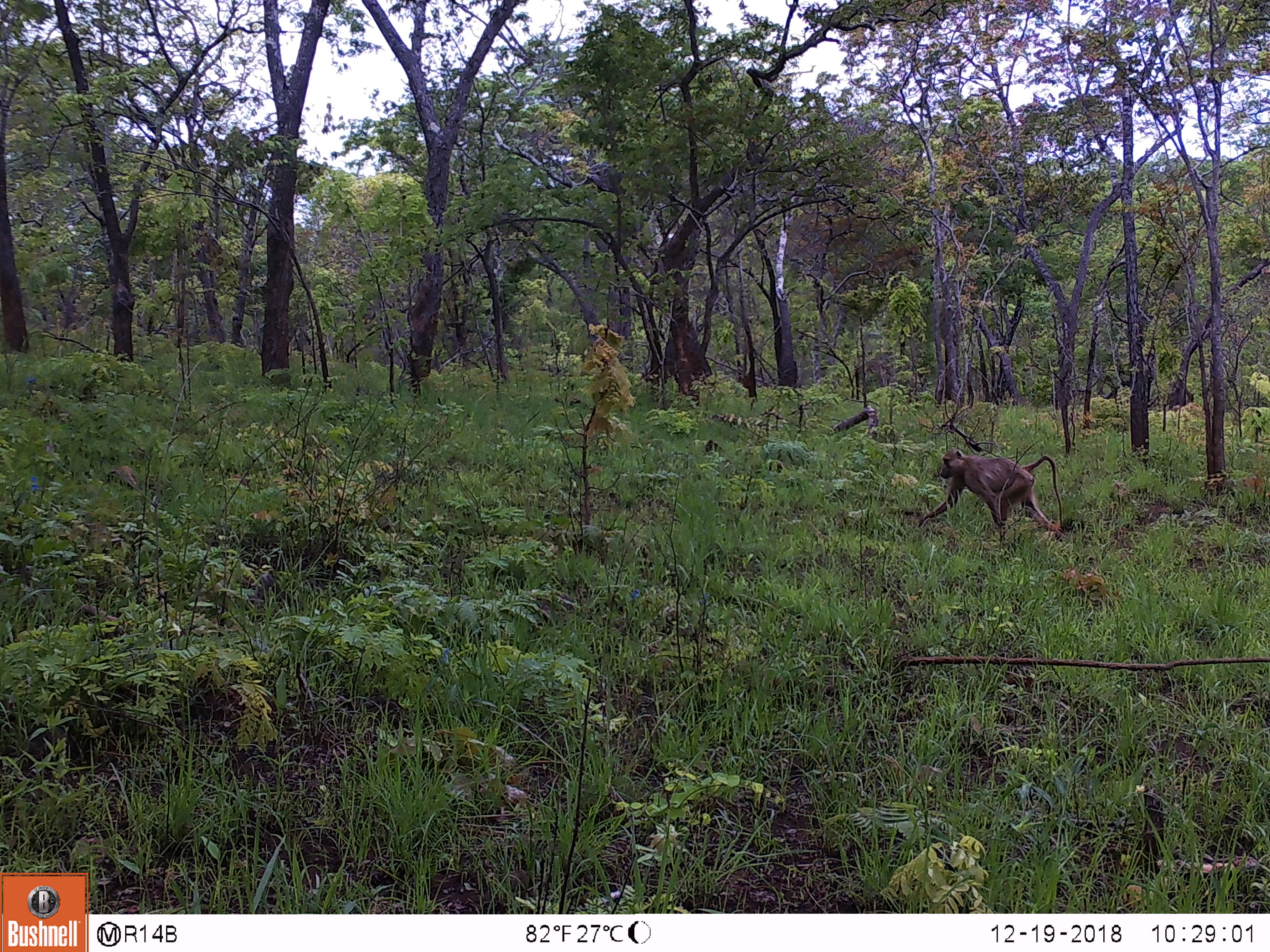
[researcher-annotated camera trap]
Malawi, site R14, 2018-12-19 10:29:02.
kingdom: Animalia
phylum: Chordata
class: Mammalia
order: Primates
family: Cercopithecidae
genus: Papio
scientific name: Papio cynocephalus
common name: yellow baboon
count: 1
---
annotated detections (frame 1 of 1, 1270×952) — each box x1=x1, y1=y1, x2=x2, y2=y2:
yellow baboon: x1=912, y1=442, x2=1062, y2=542